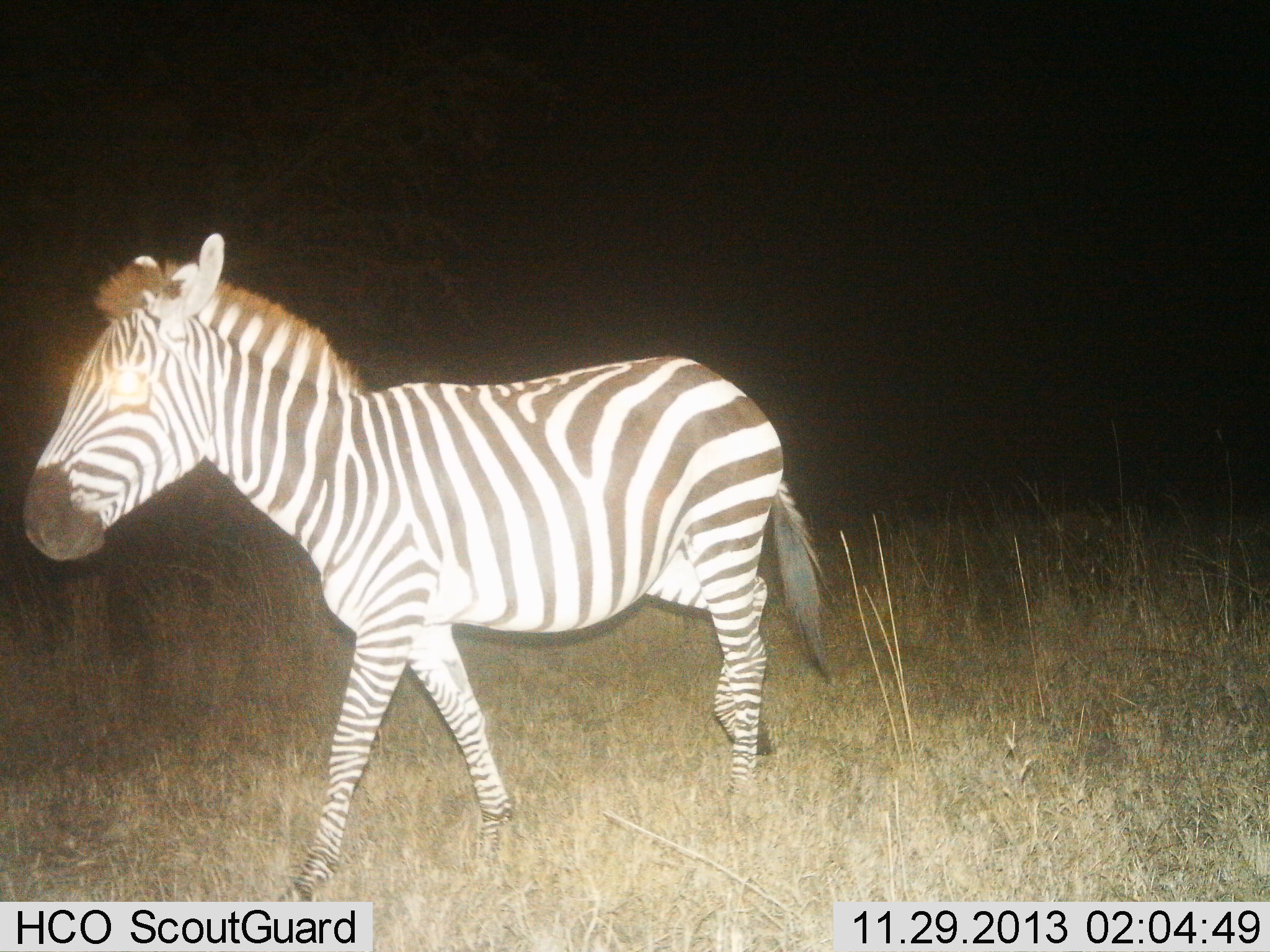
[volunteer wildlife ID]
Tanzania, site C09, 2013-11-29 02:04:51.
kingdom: Animalia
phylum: Chordata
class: Mammalia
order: Perissodactyla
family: Equidae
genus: Equus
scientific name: Equus quagga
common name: plains zebra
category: zebra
Zebra (plains zebra) (Equus quagga), count 1. Behavior (volunteer vote fractions): standing 10%, resting 0%, moving 90%, interacting 0%. Young present (vote fraction): 0%. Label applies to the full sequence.